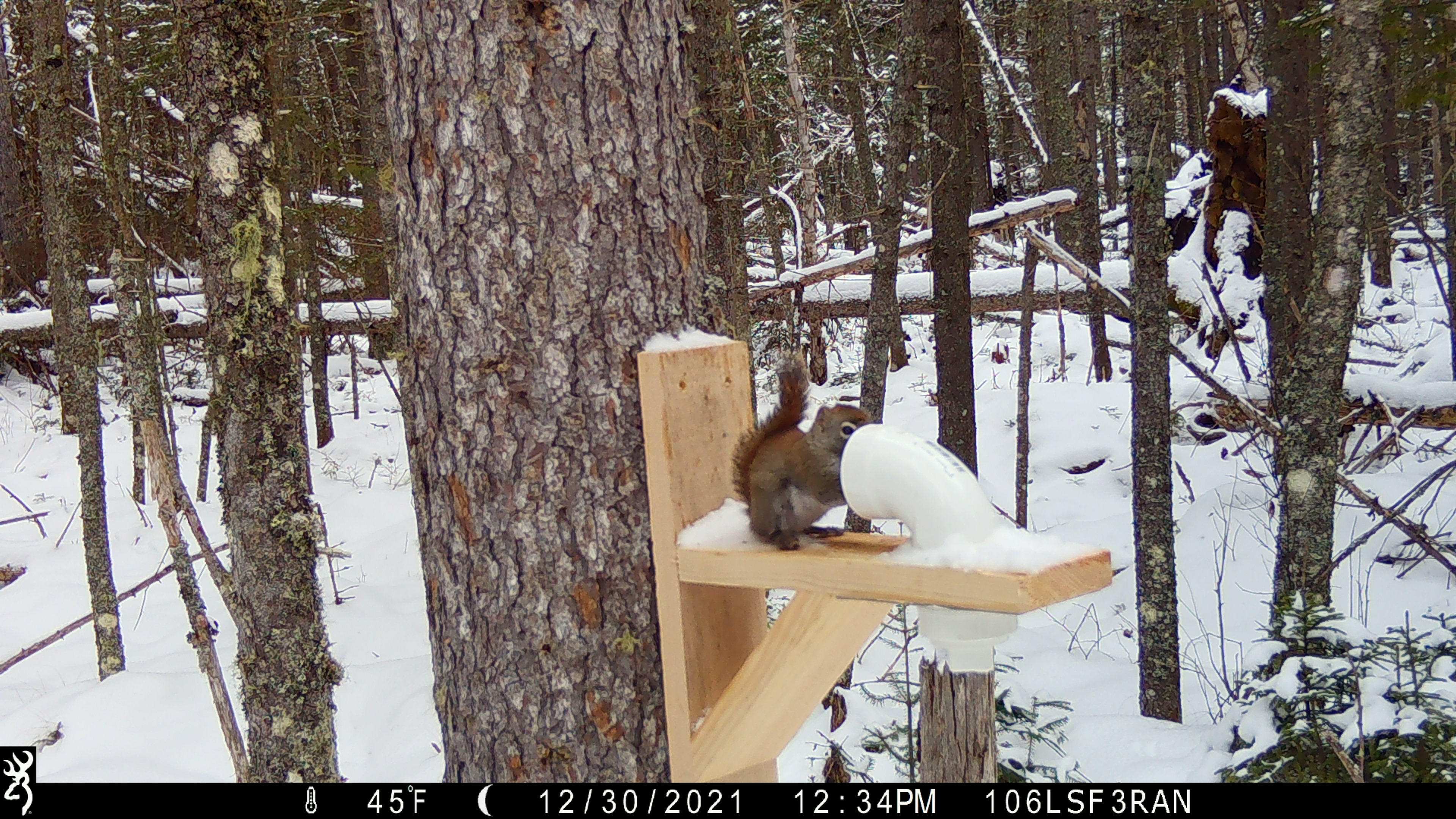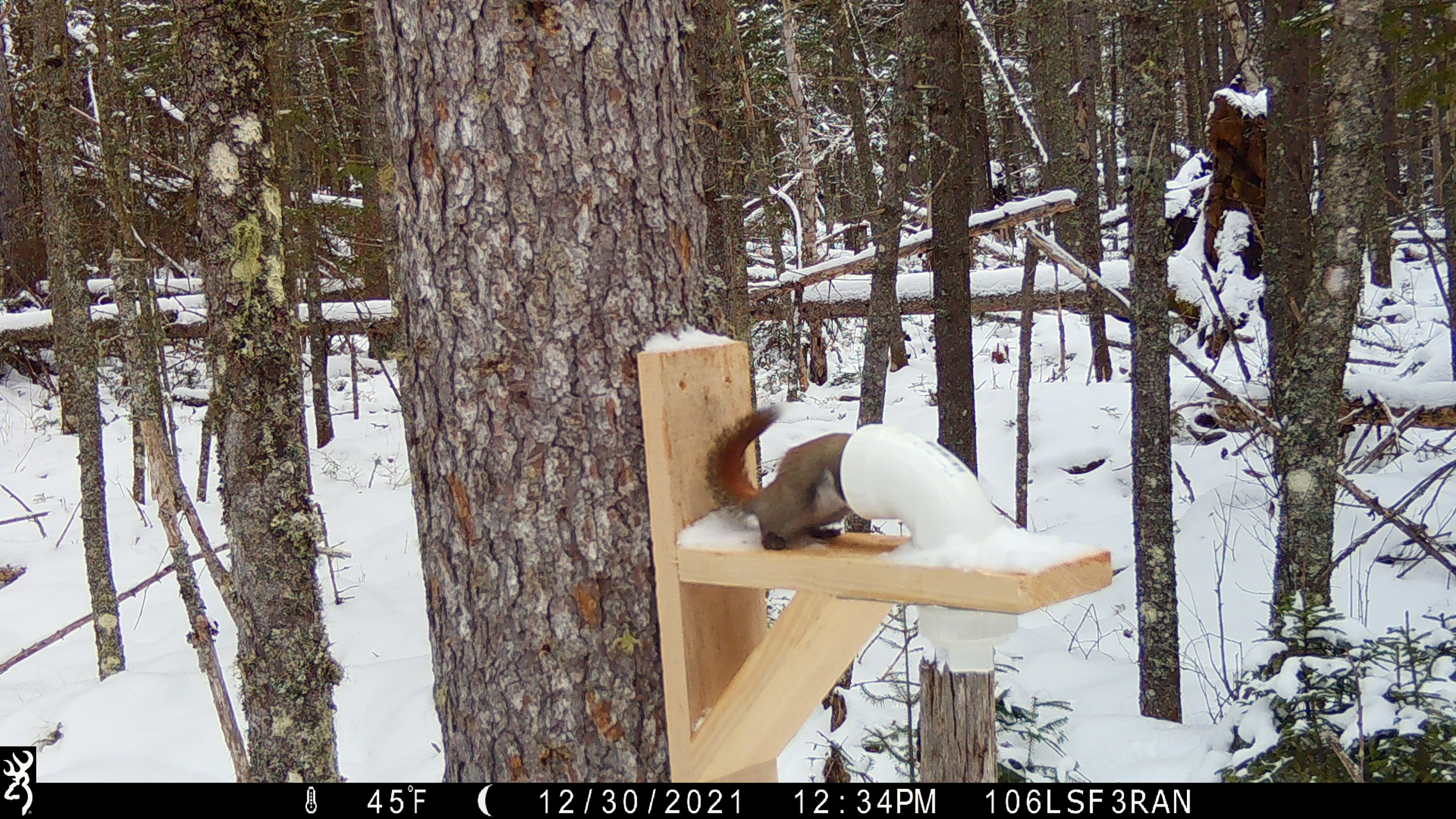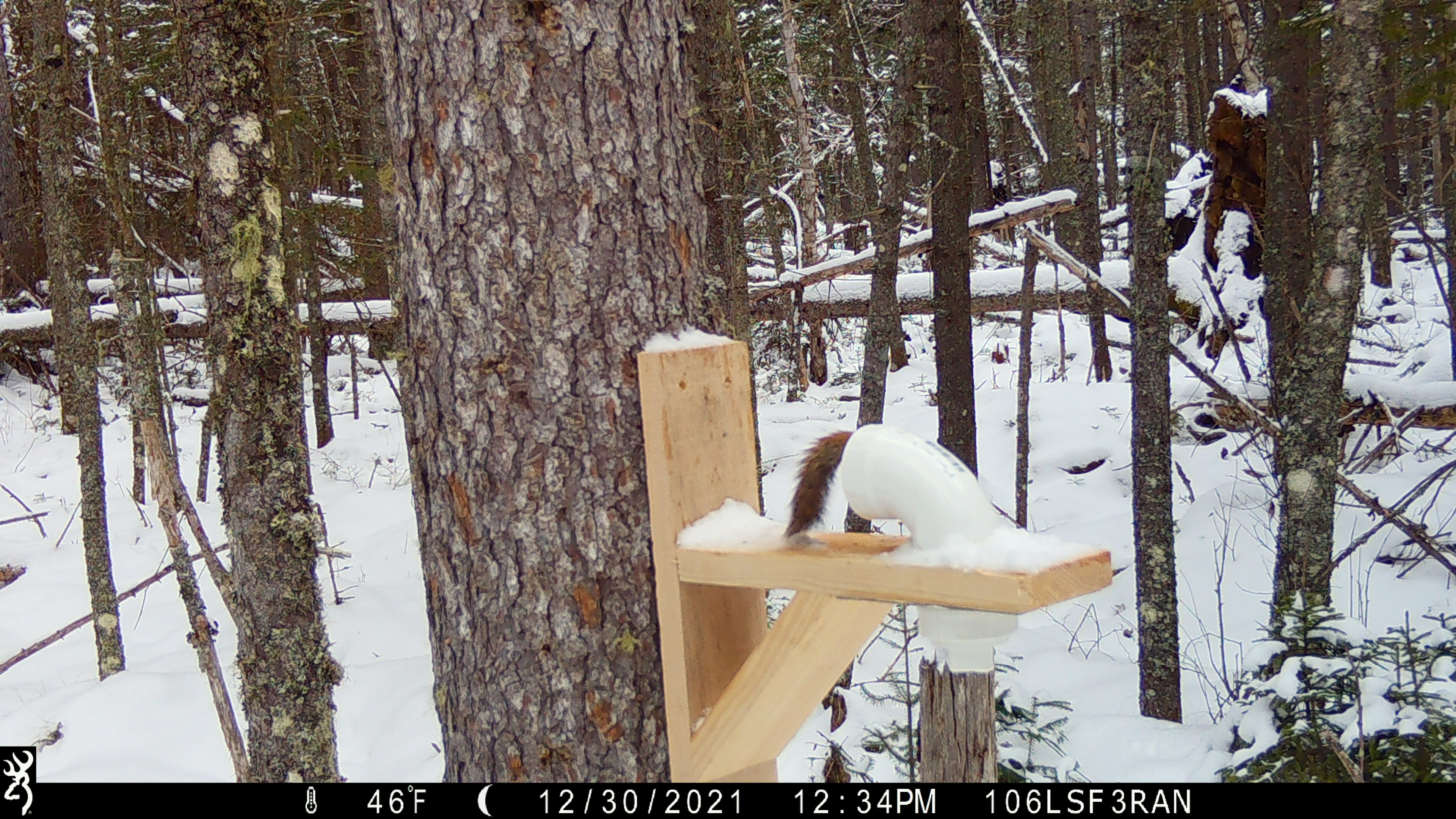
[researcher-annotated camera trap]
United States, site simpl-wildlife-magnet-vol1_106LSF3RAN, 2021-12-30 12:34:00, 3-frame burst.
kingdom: Animalia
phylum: Chordata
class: Mammalia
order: Rodentia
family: Sciuridae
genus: Tamiasciurus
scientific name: Tamiasciurus hudsonicus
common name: red squirrel